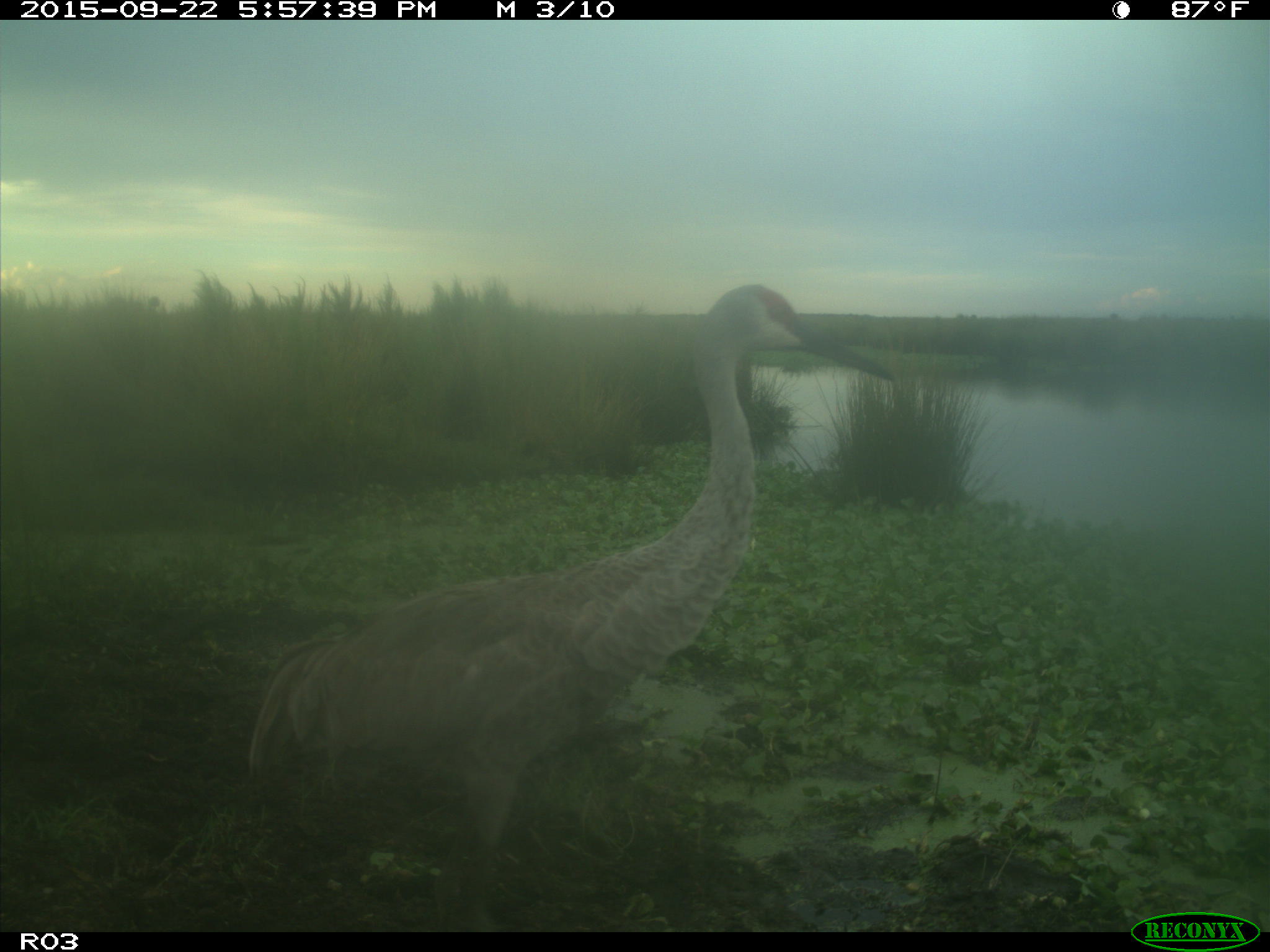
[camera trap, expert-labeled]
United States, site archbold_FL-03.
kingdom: Animalia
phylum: Chordata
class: Aves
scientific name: Aves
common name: birds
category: unidentified bird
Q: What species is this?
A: Unidentified bird (birds) (Aves).